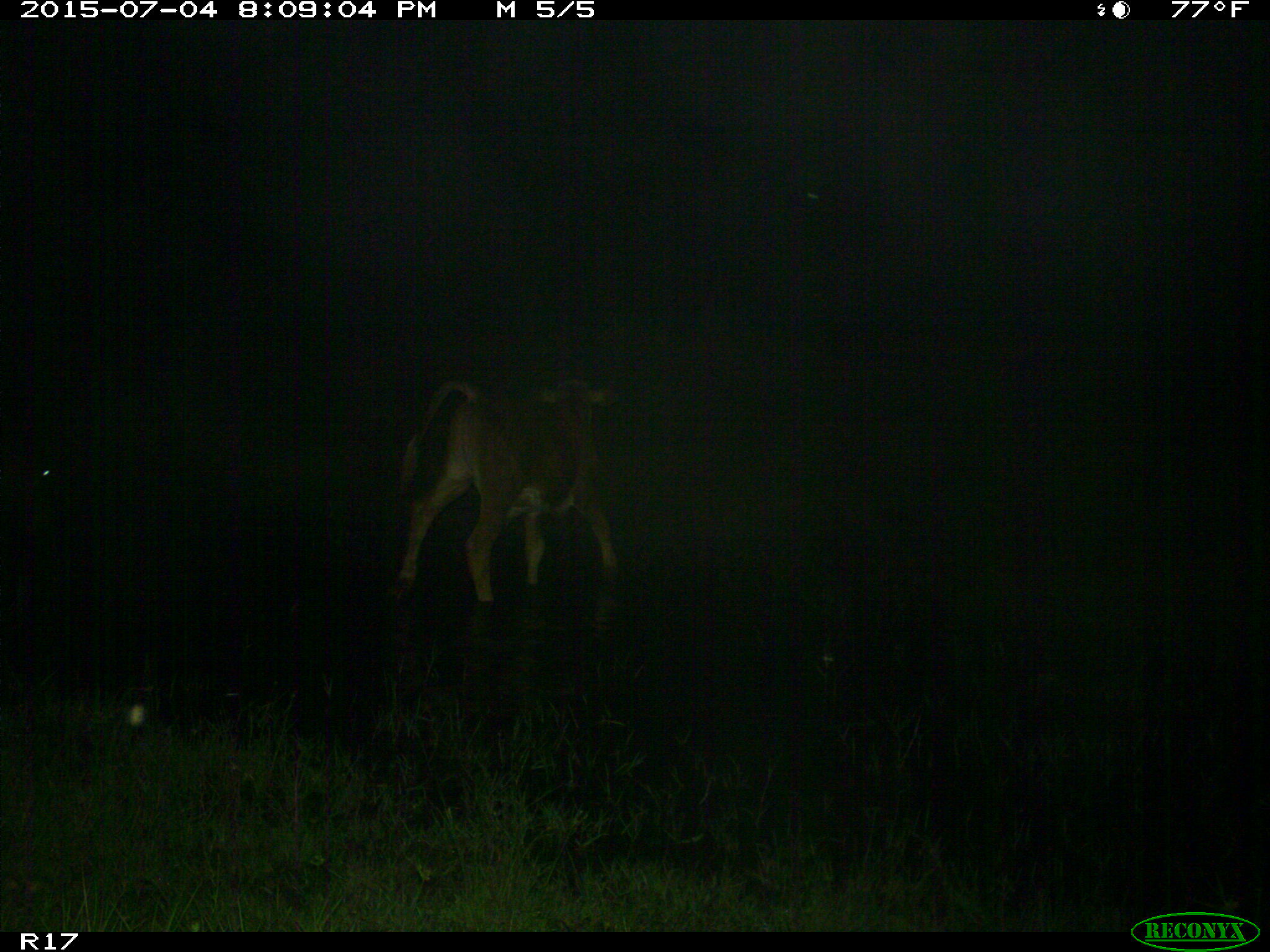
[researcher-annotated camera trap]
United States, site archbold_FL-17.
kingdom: Animalia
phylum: Chordata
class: Mammalia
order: Artiodactyla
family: Bovidae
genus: Bos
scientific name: Bos taurus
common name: domestic cow